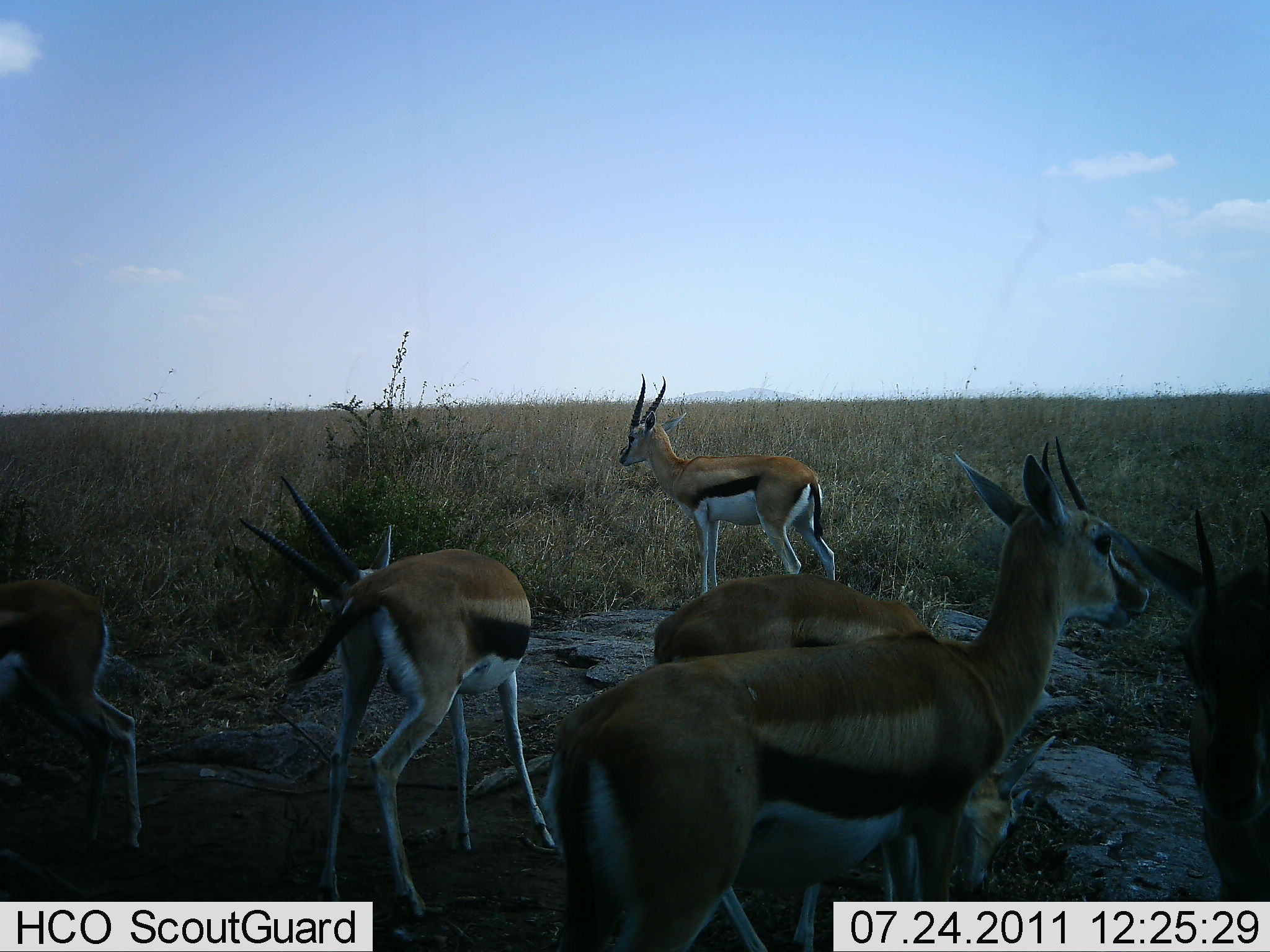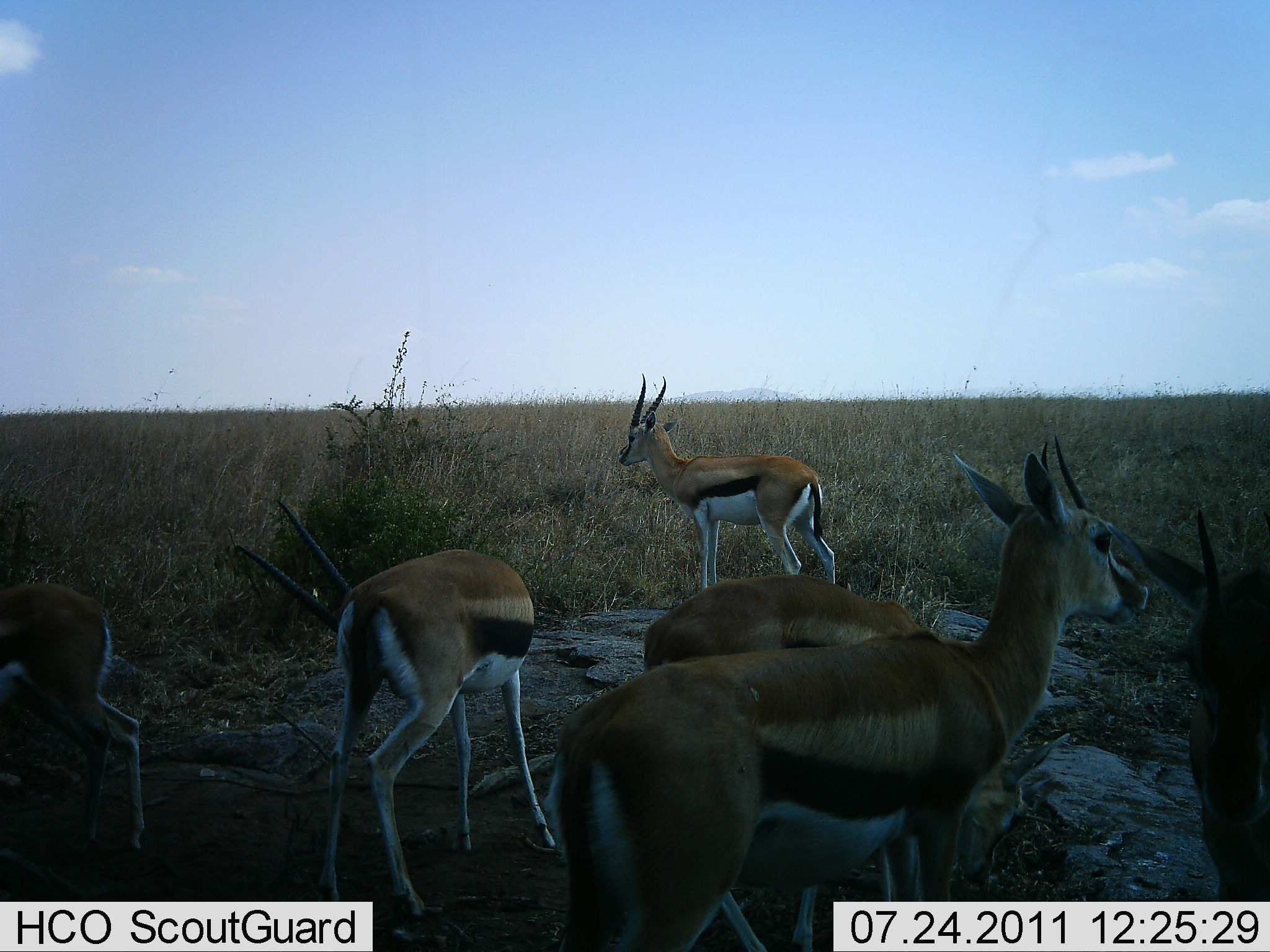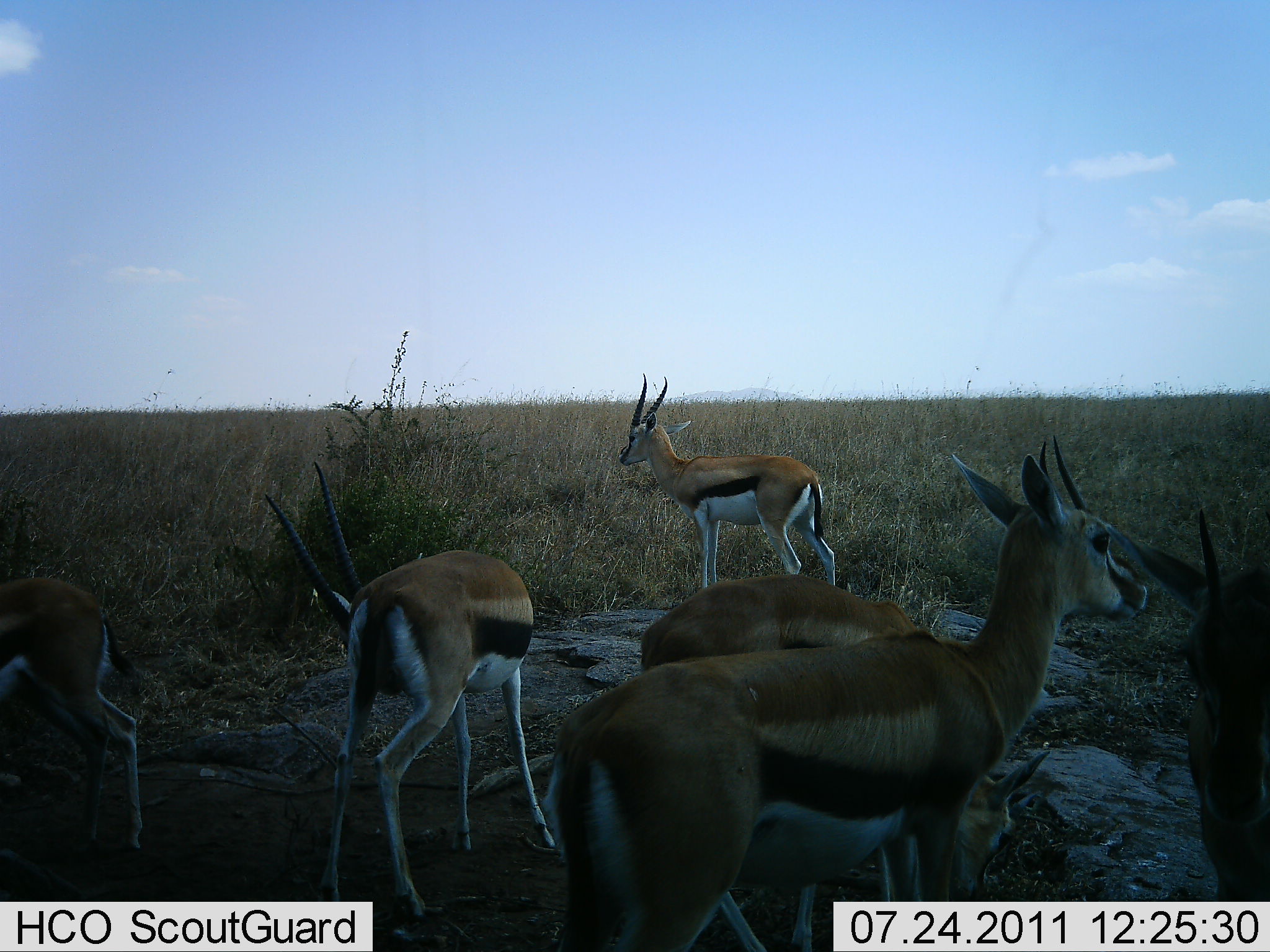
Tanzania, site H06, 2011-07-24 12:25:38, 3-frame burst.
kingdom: Animalia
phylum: Chordata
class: Mammalia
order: Artiodactyla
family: Bovidae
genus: Eudorcas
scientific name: Eudorcas thomsonii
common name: thomson's gazelle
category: gazellethomsons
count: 6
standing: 82%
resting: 18%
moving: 9%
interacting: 0%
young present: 0%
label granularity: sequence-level